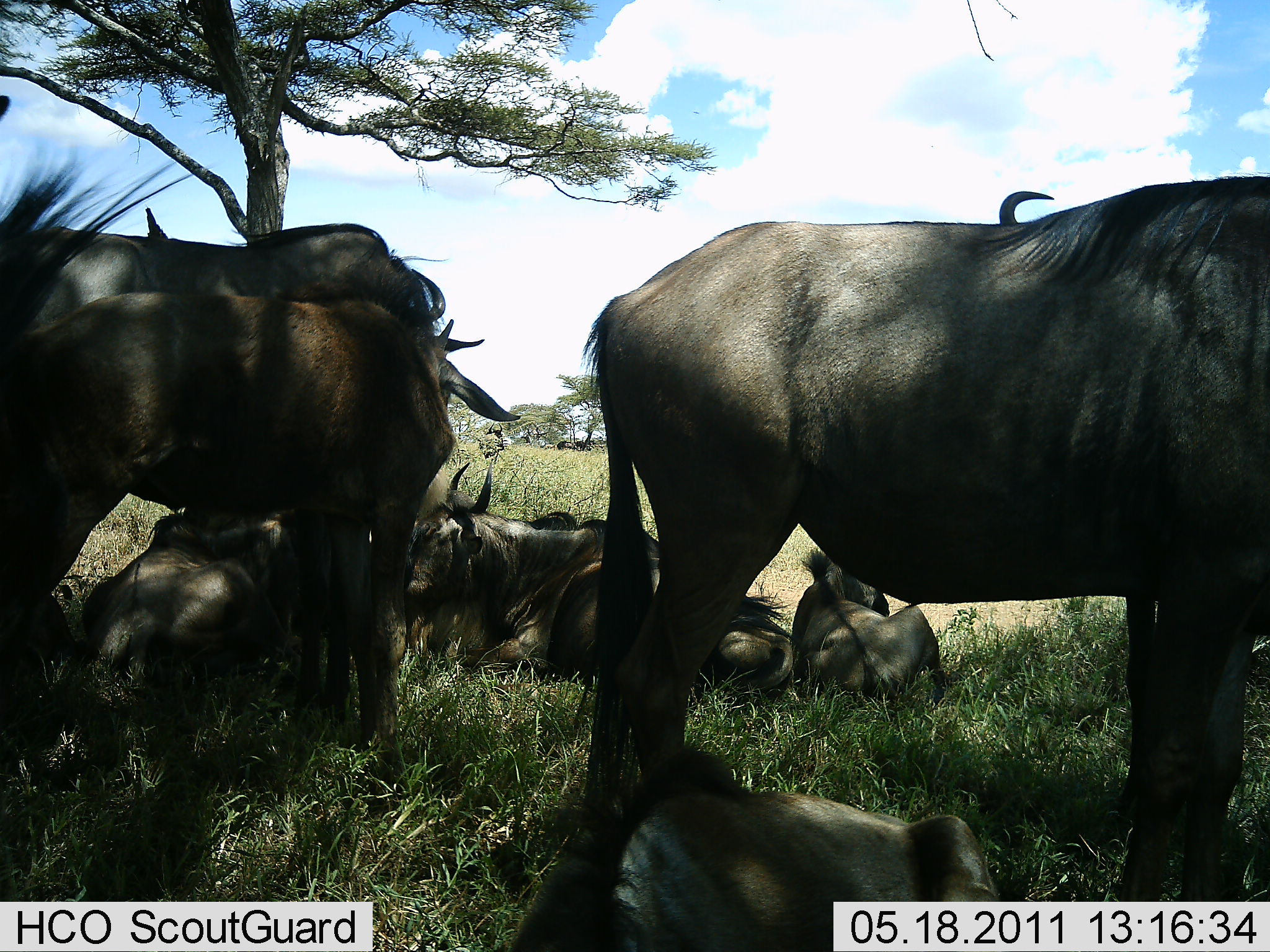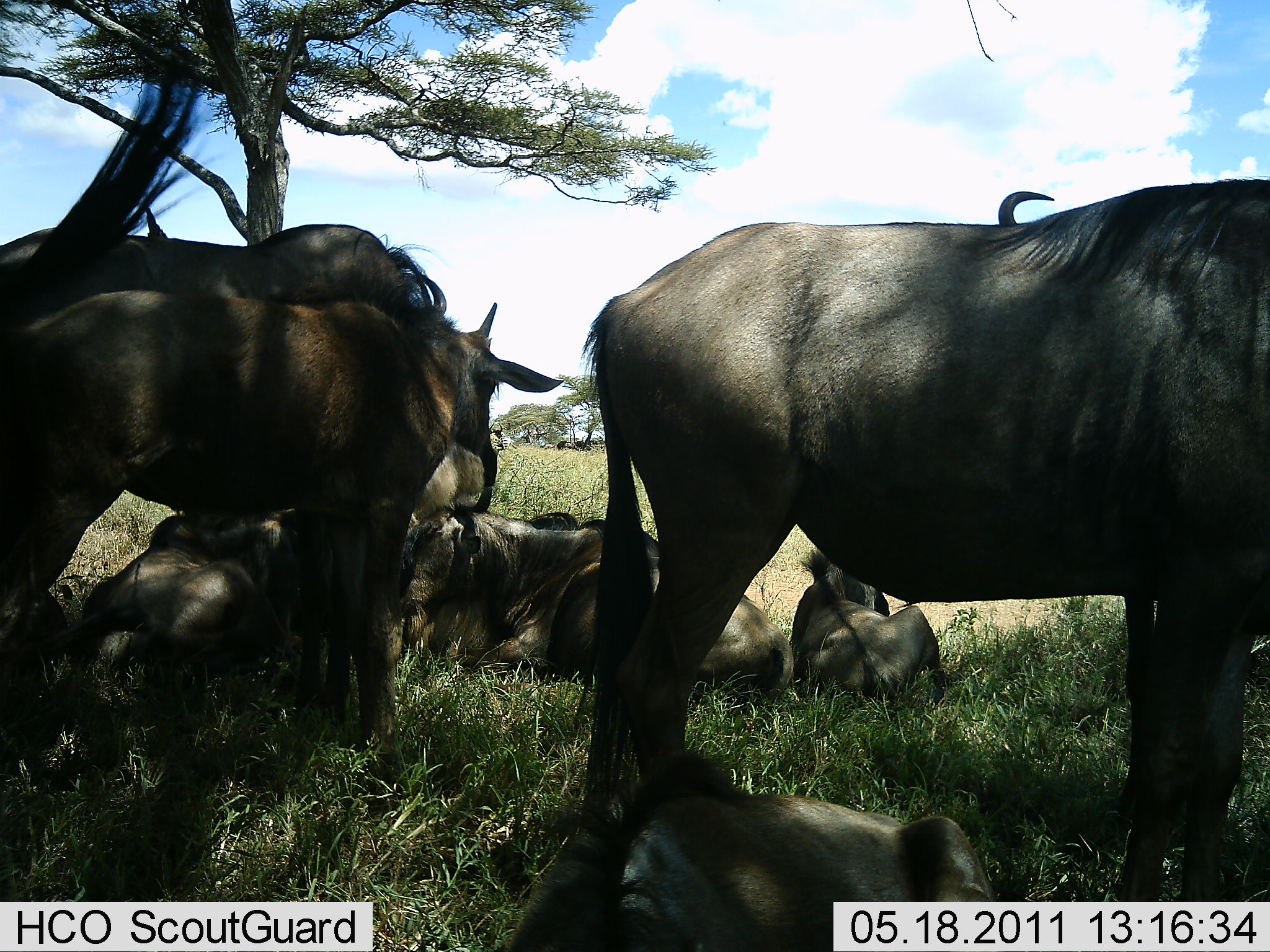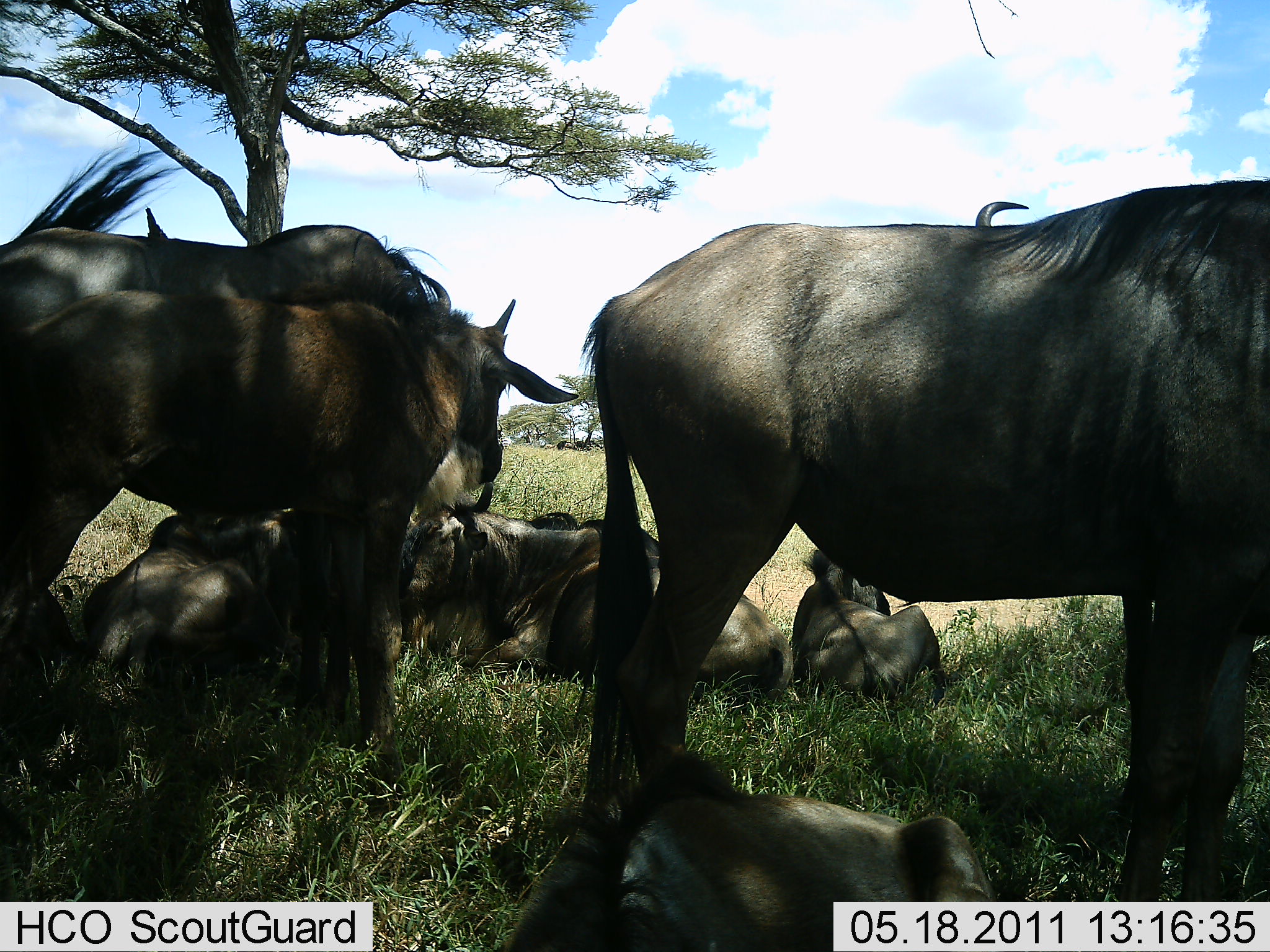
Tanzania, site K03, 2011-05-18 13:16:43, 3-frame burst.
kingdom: Animalia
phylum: Chordata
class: Mammalia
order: Artiodactyla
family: Bovidae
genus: Connochaetes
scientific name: Connochaetes taurinus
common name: blue wildebeest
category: wildebeest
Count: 8.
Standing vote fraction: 90%.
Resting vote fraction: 100%.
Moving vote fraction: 0%.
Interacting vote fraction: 10%.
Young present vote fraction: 0%.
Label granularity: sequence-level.